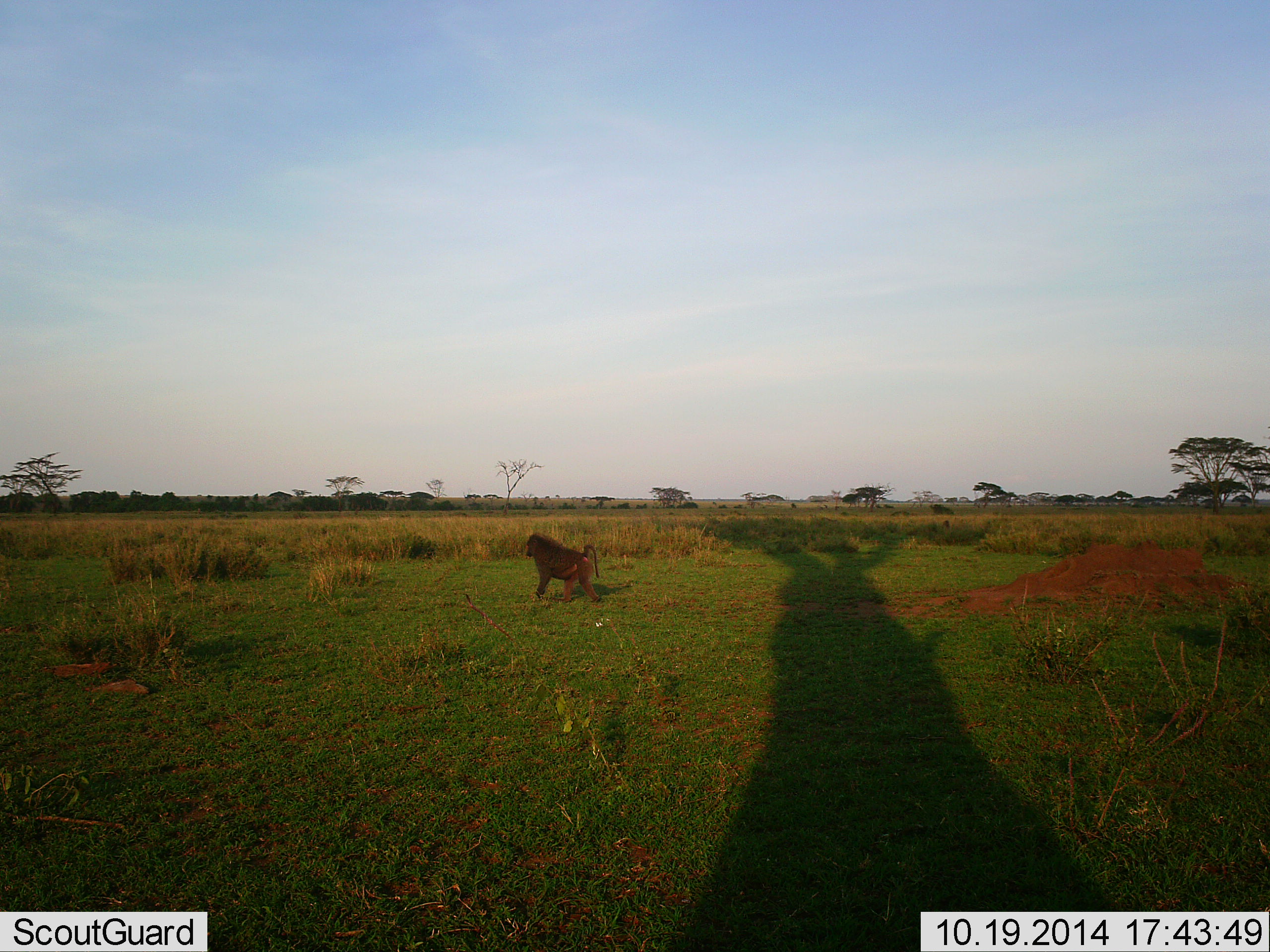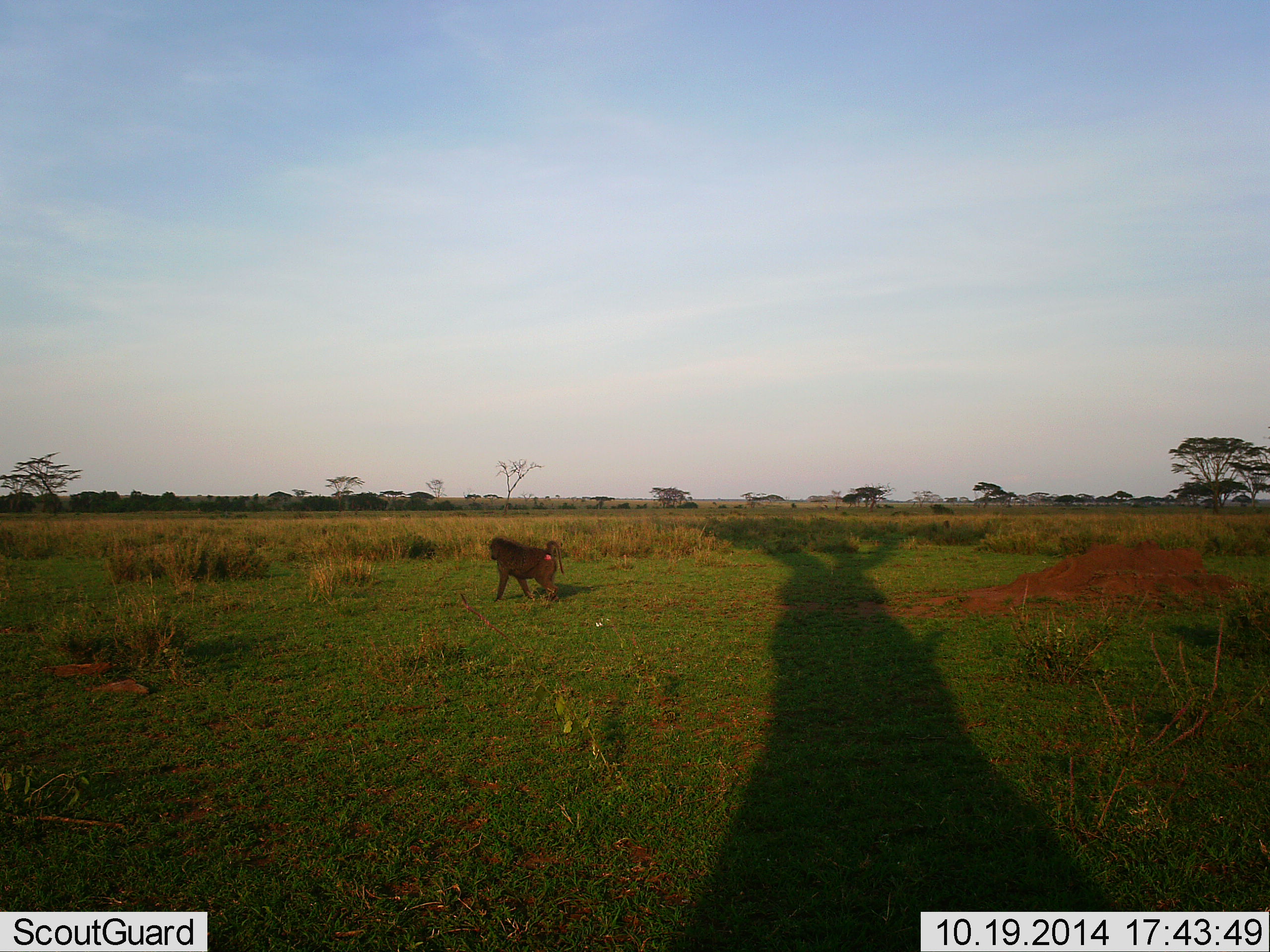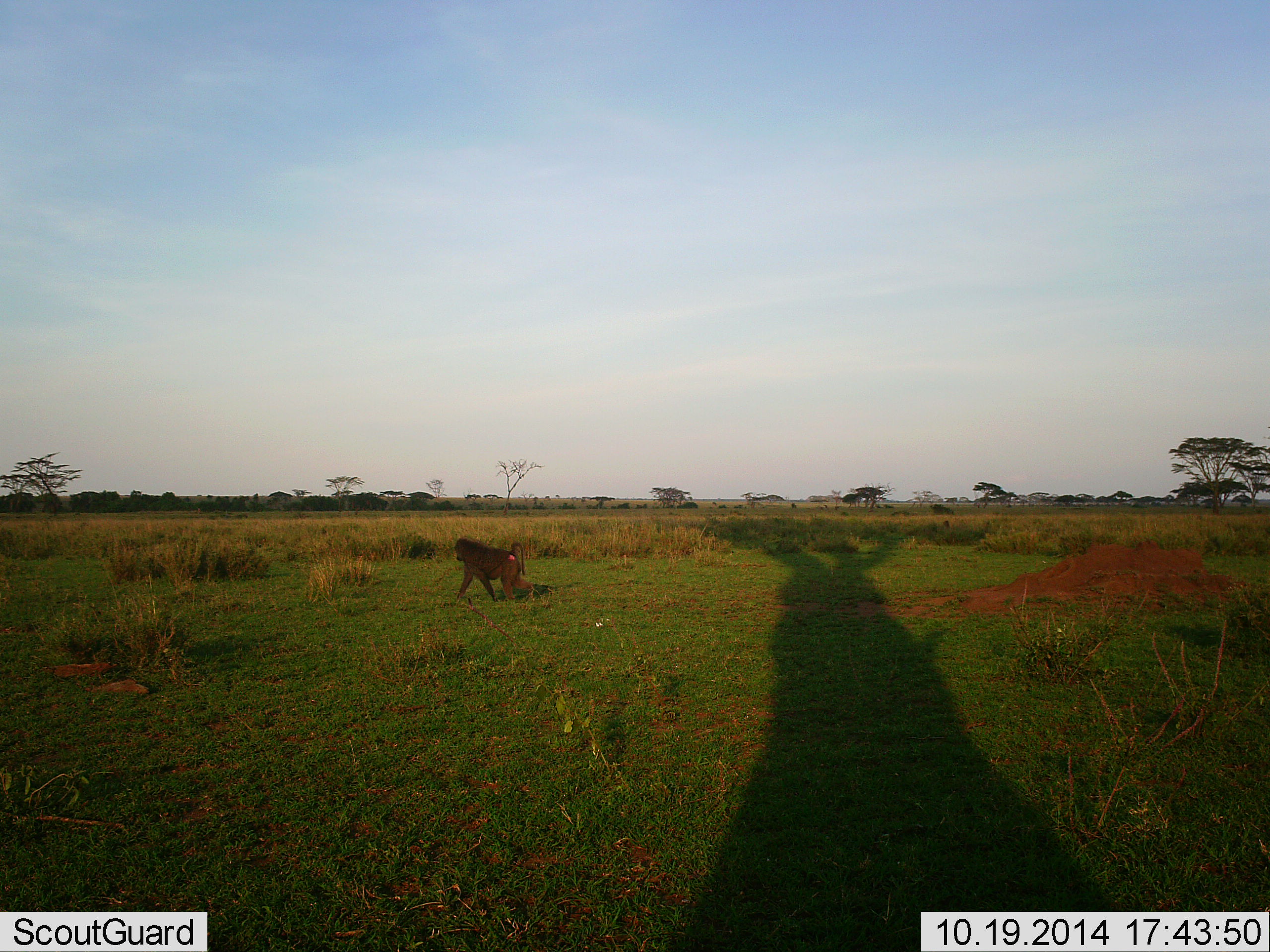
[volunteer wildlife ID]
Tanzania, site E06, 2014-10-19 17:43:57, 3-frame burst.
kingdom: Animalia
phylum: Chordata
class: Mammalia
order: Primates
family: Cercopithecidae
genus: Papio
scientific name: Papio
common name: baboon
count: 1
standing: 0%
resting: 0%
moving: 100%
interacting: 0%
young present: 0%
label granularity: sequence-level